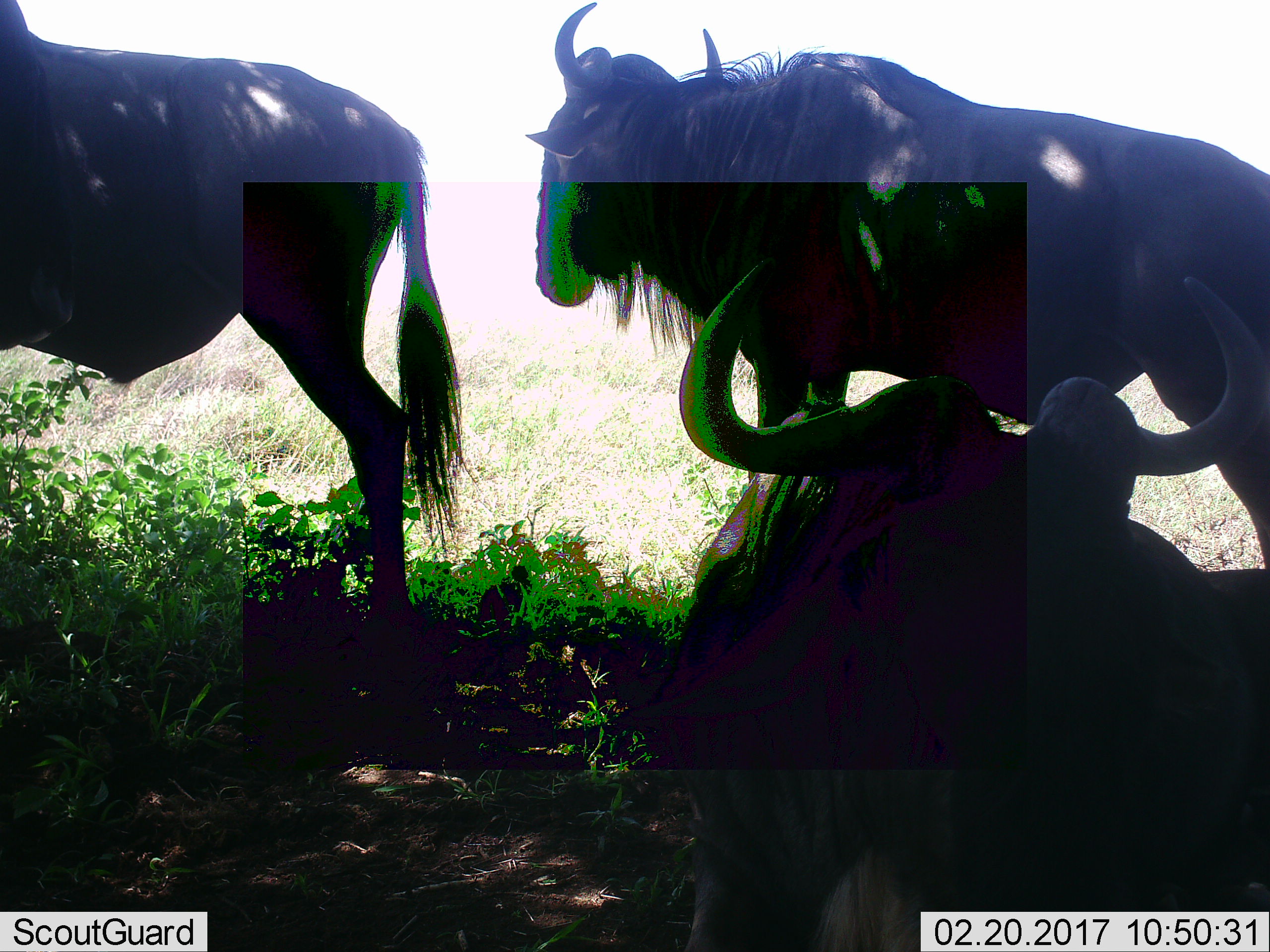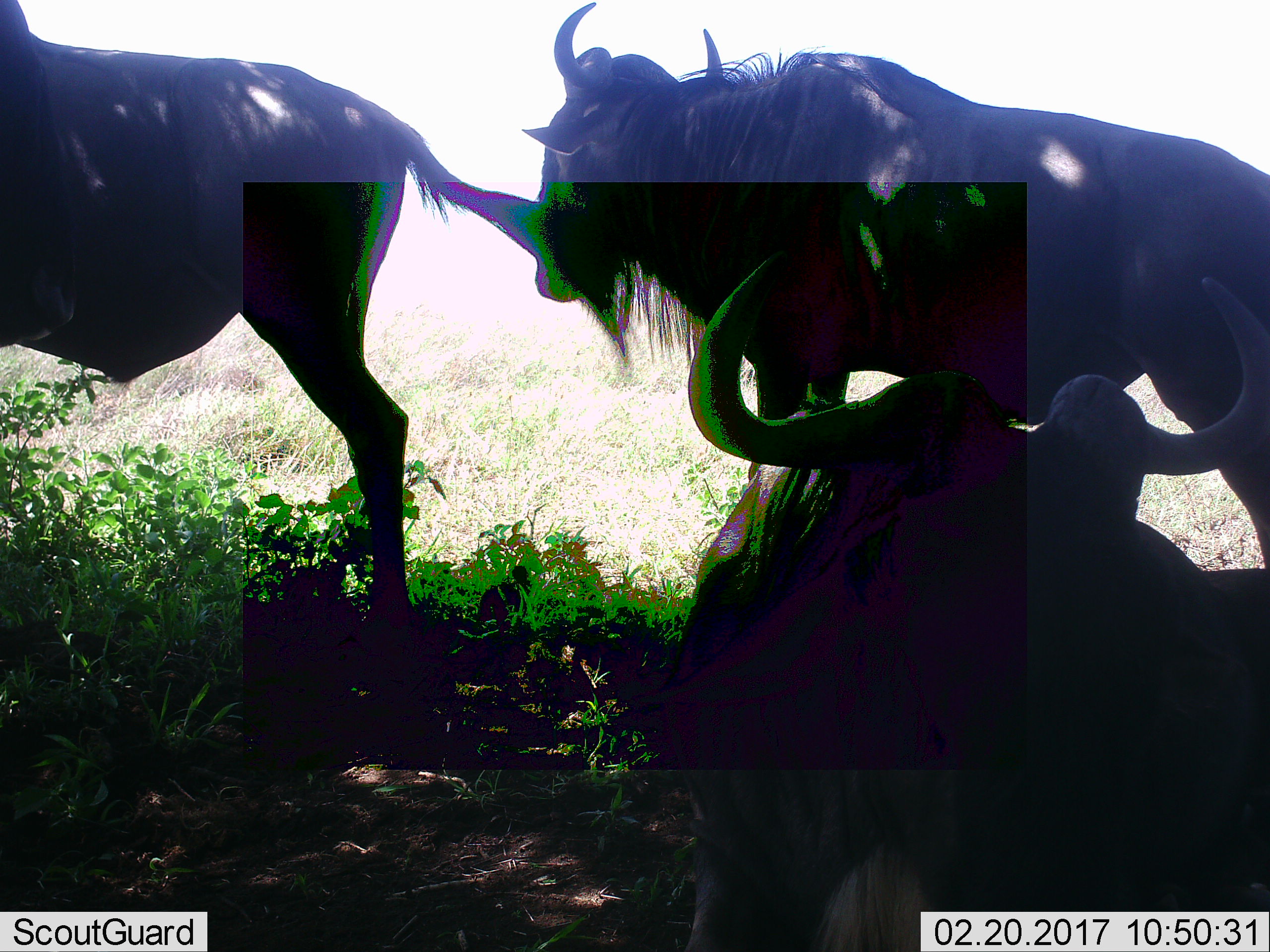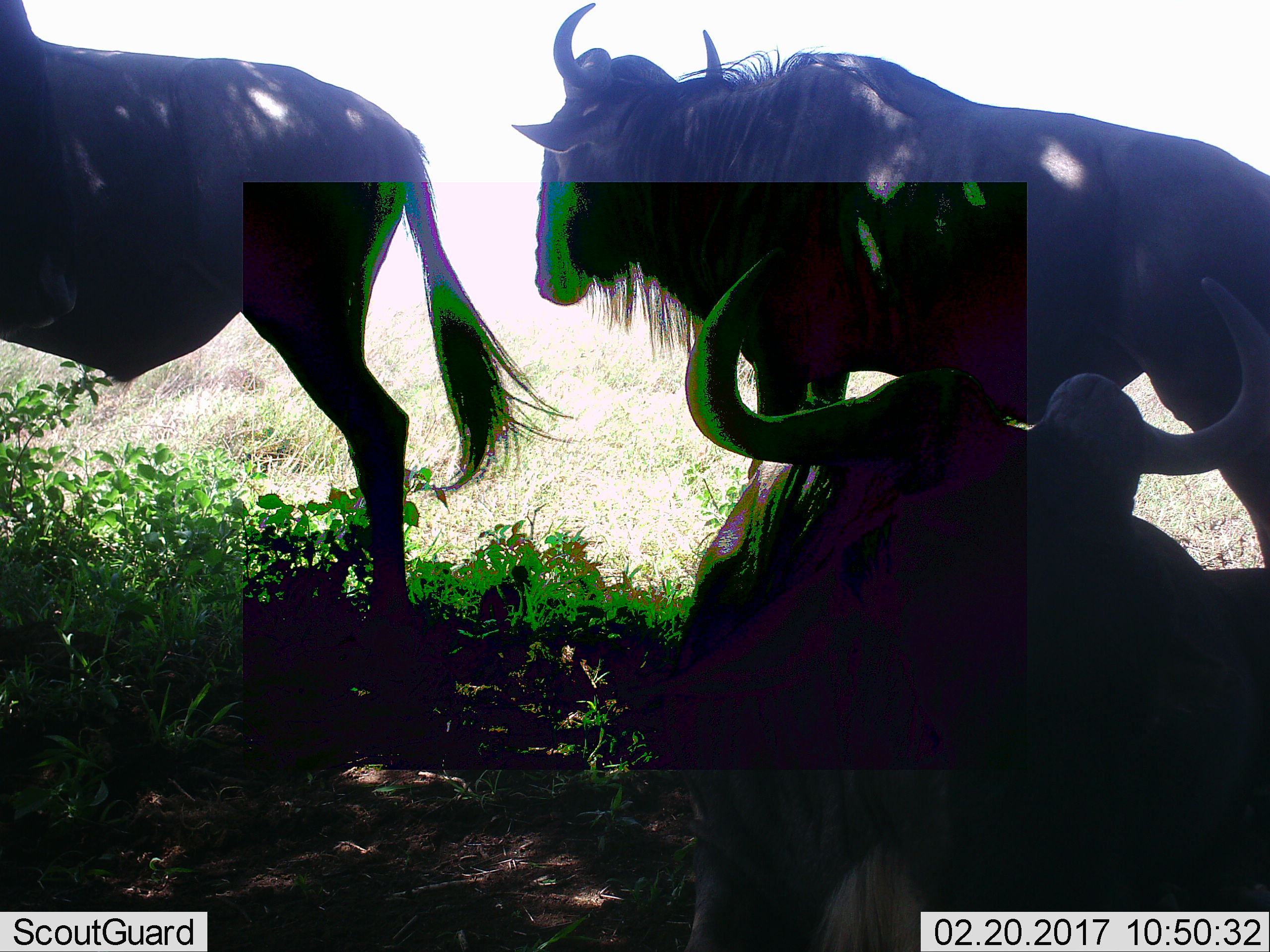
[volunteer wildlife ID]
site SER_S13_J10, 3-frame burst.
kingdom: Animalia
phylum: Chordata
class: Mammalia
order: Artiodactyla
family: Bovidae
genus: Connochaetes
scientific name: Connochaetes taurinus taurinus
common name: blue wildebeest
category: wildebeestblue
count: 3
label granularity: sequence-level